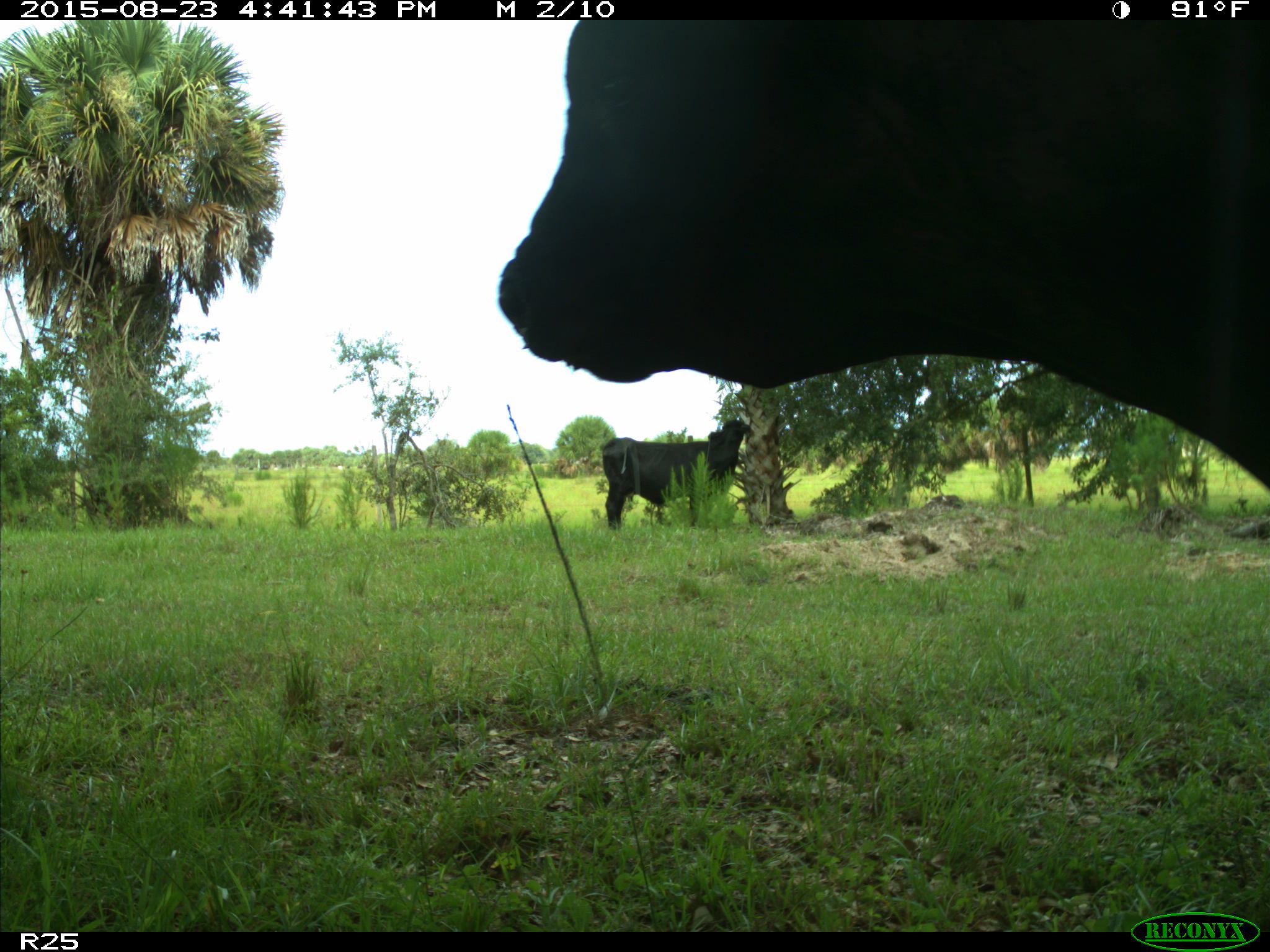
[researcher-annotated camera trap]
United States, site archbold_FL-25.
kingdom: Animalia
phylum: Chordata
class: Mammalia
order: Artiodactyla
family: Bovidae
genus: Bos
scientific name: Bos taurus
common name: domestic cow